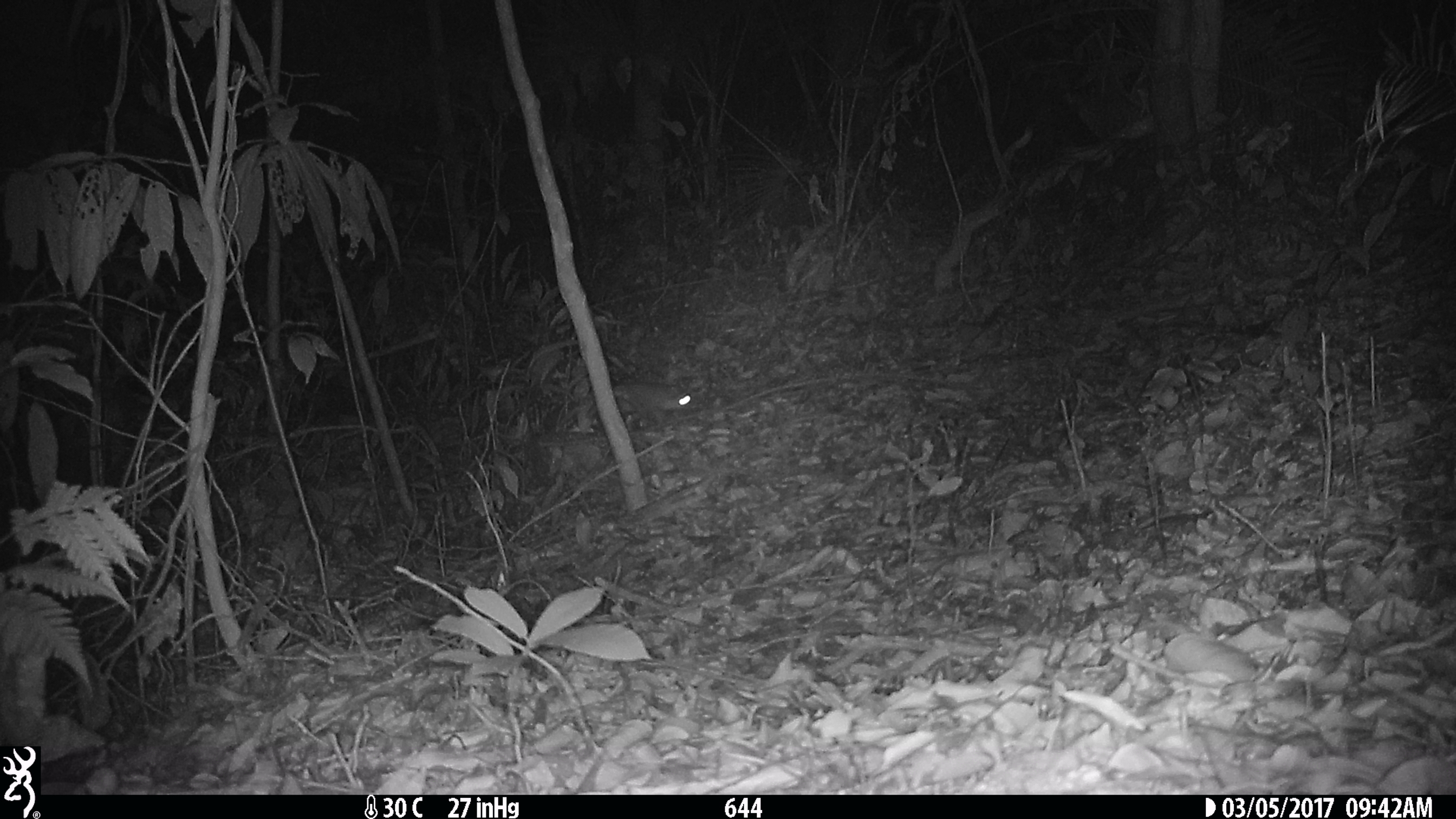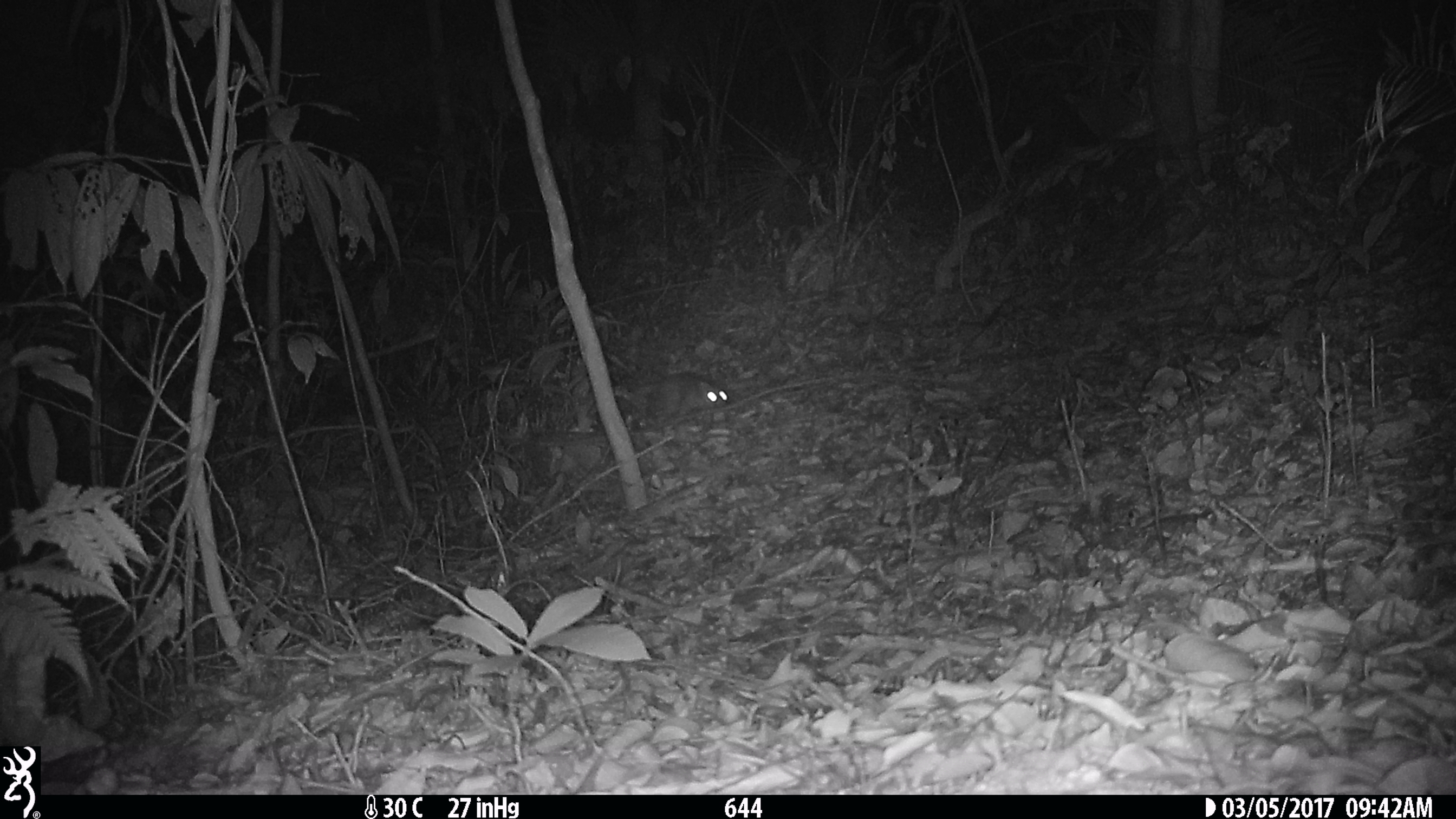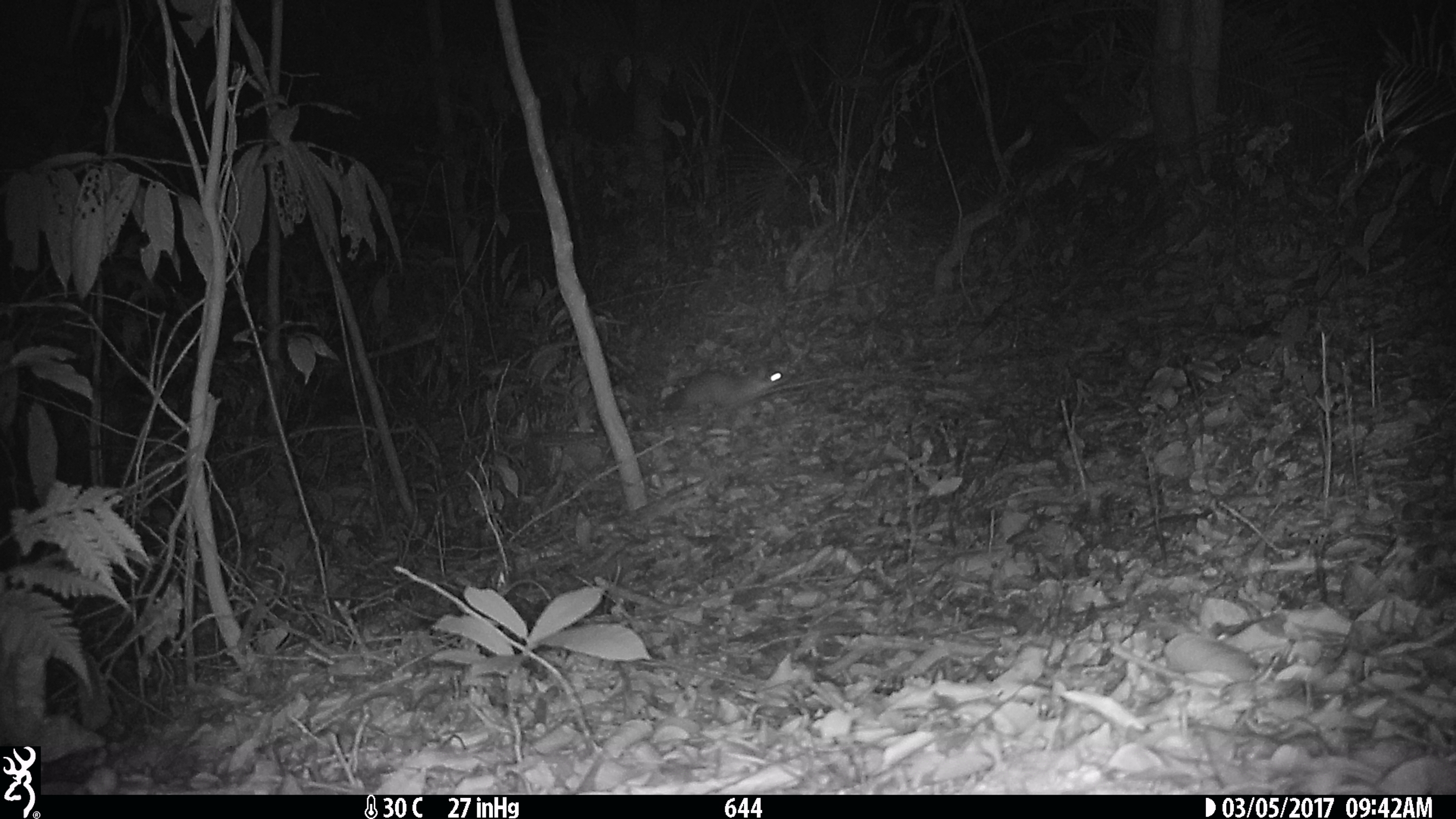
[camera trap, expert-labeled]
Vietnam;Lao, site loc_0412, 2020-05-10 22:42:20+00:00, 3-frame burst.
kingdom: Animalia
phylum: Chordata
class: Mammalia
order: Carnivora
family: Mustelidae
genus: Melogale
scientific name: Melogale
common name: ferret badger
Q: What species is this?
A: Ferret badger (Melogale).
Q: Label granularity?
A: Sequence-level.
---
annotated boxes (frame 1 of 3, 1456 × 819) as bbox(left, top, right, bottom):
ferret badger: bbox(612, 382, 695, 426)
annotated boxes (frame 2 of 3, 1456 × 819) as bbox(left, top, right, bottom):
ferret badger: bbox(634, 372, 727, 416)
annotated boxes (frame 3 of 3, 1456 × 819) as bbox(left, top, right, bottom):
ferret badger: bbox(680, 360, 788, 405)